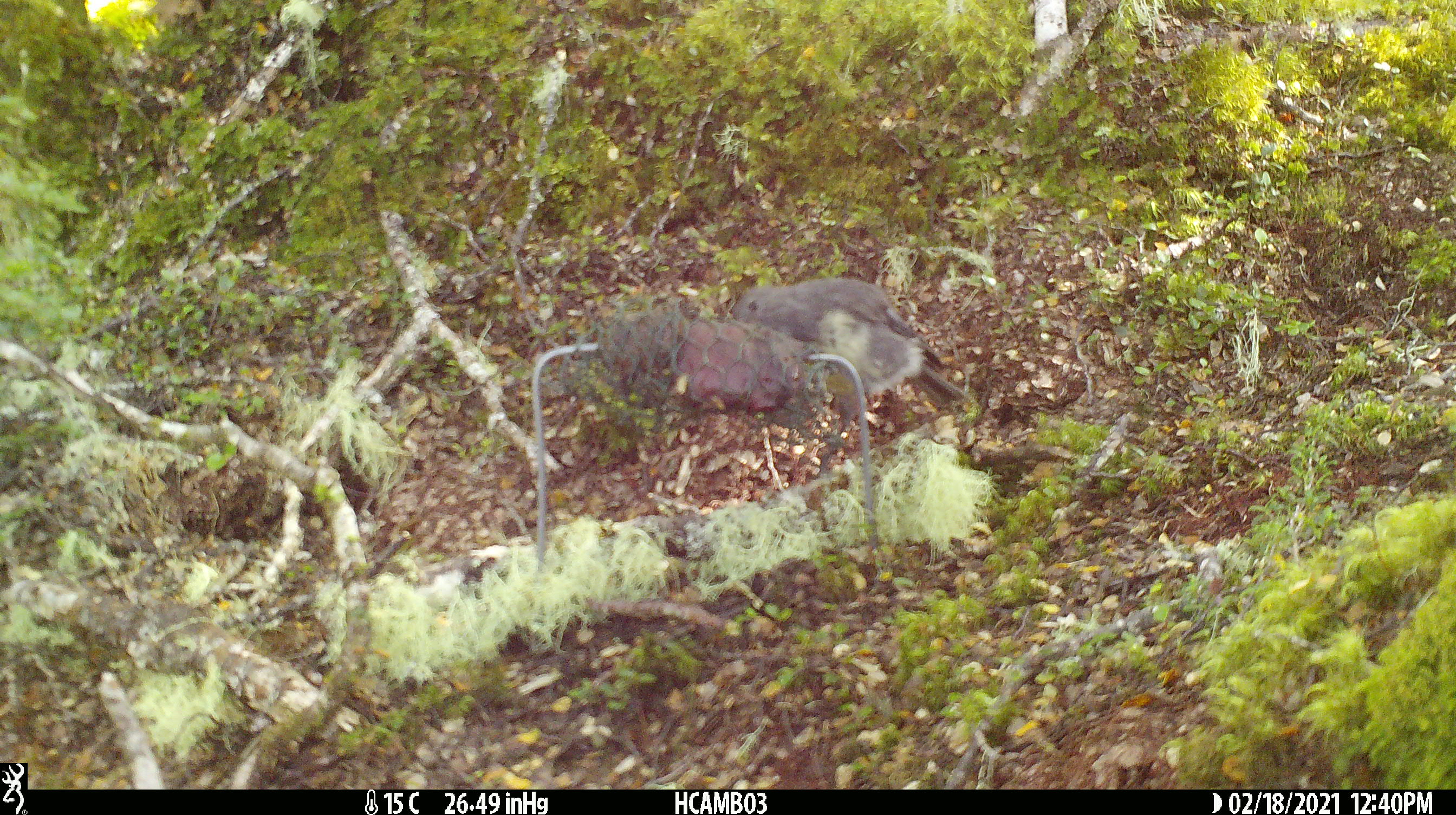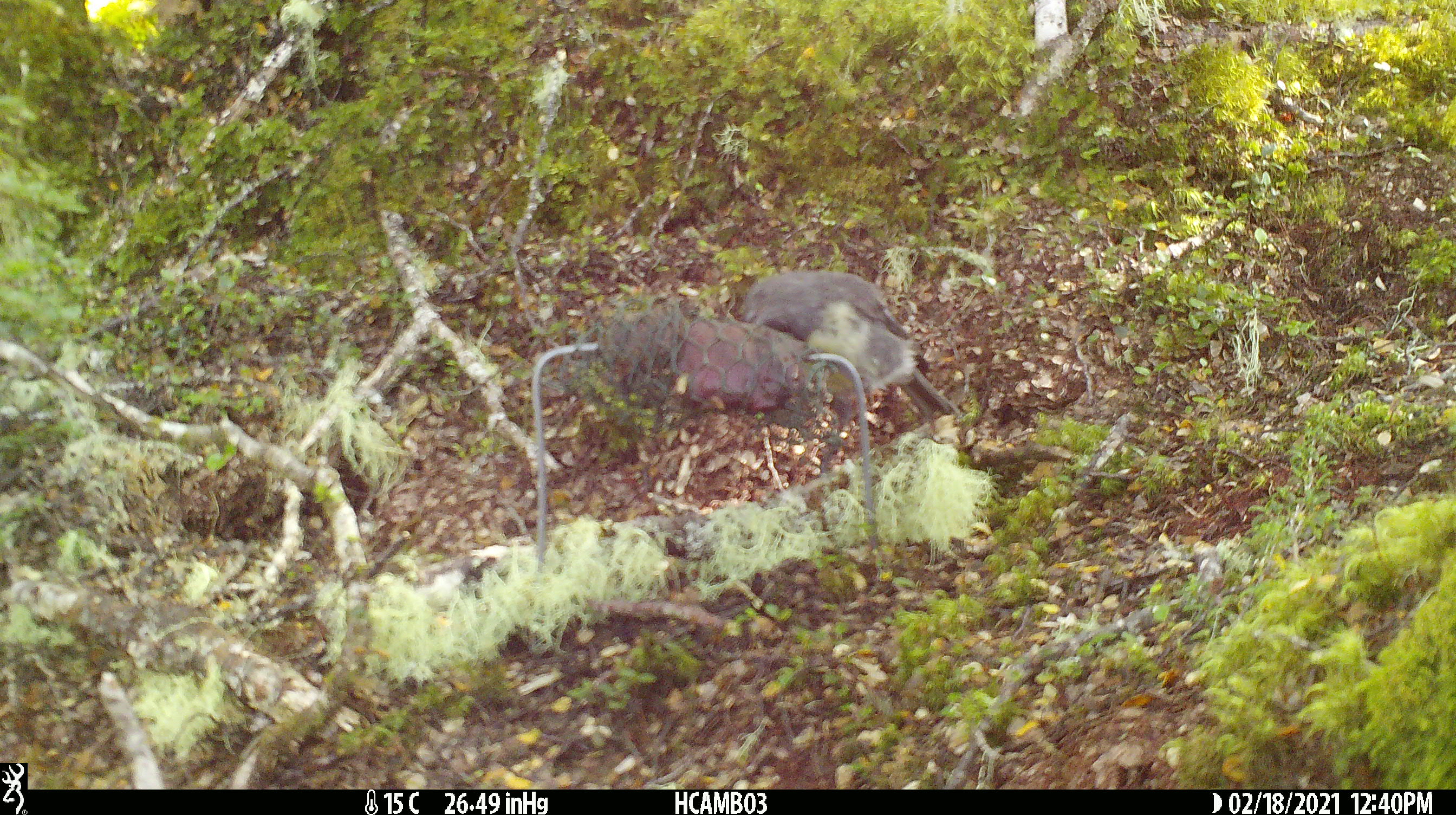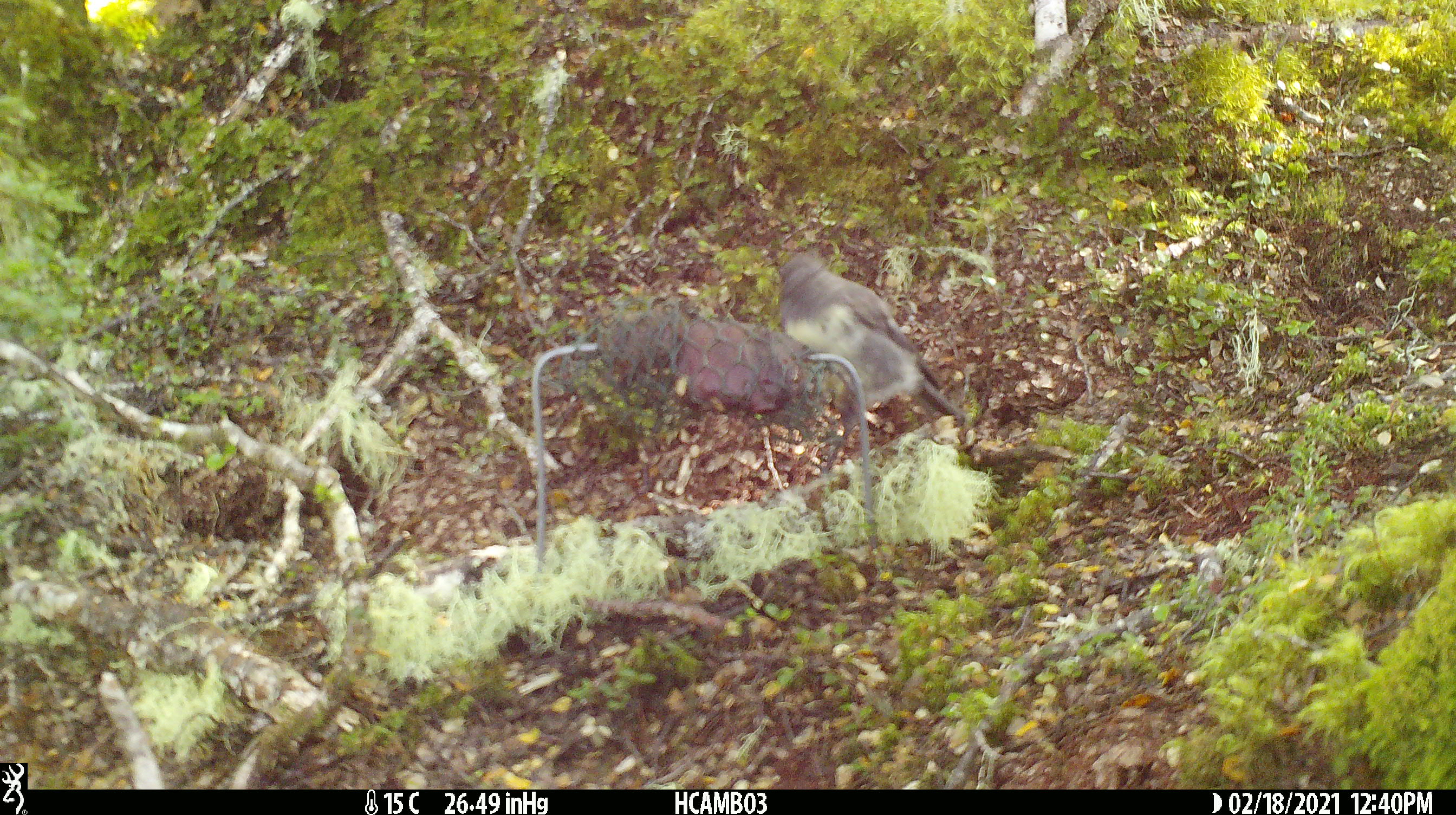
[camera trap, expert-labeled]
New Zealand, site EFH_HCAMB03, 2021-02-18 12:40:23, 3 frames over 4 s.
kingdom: Animalia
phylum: Chordata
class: Aves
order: Passeriformes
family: Petroicidae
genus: Petroica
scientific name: Petroica australis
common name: new zealand robin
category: robin